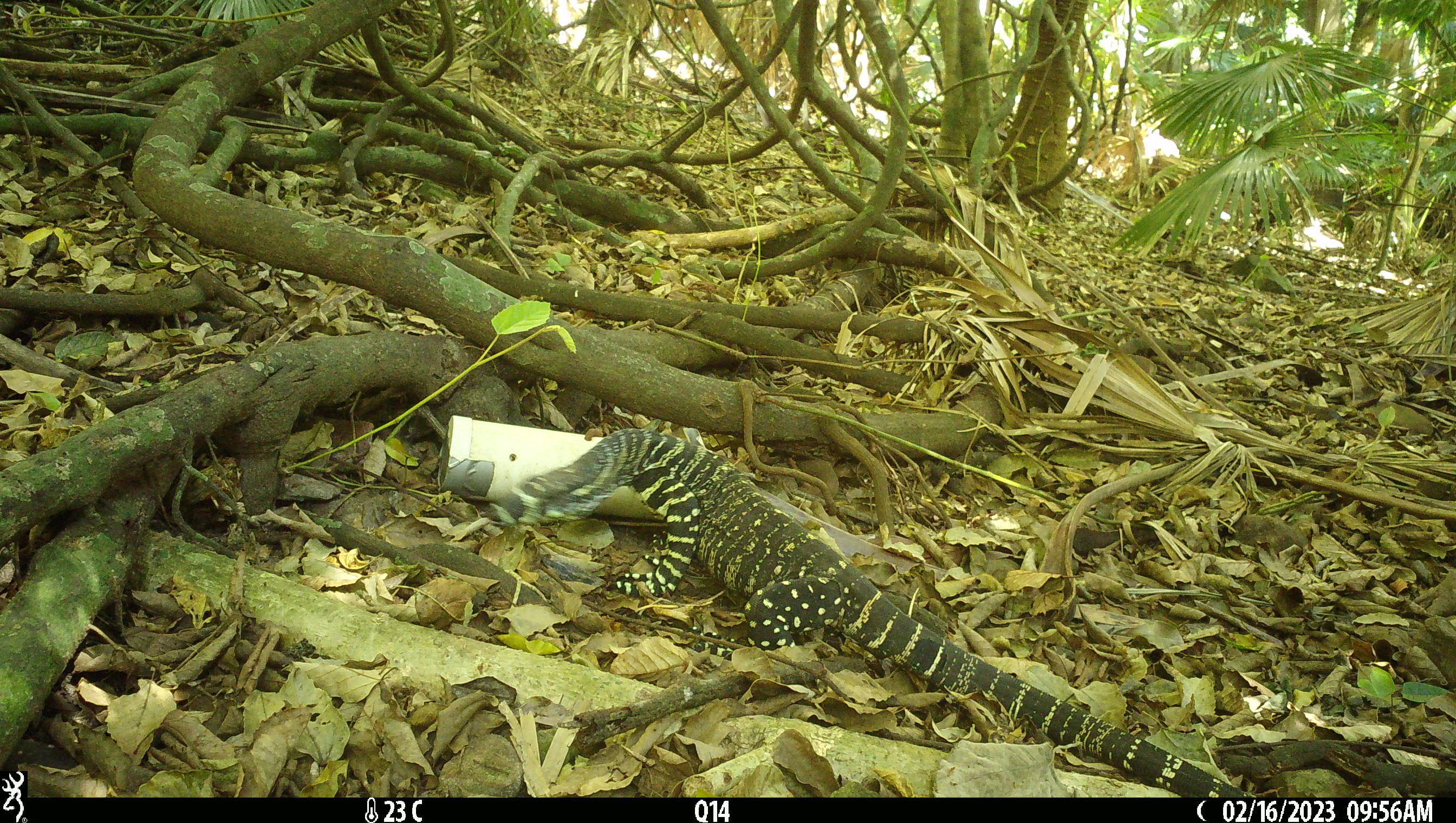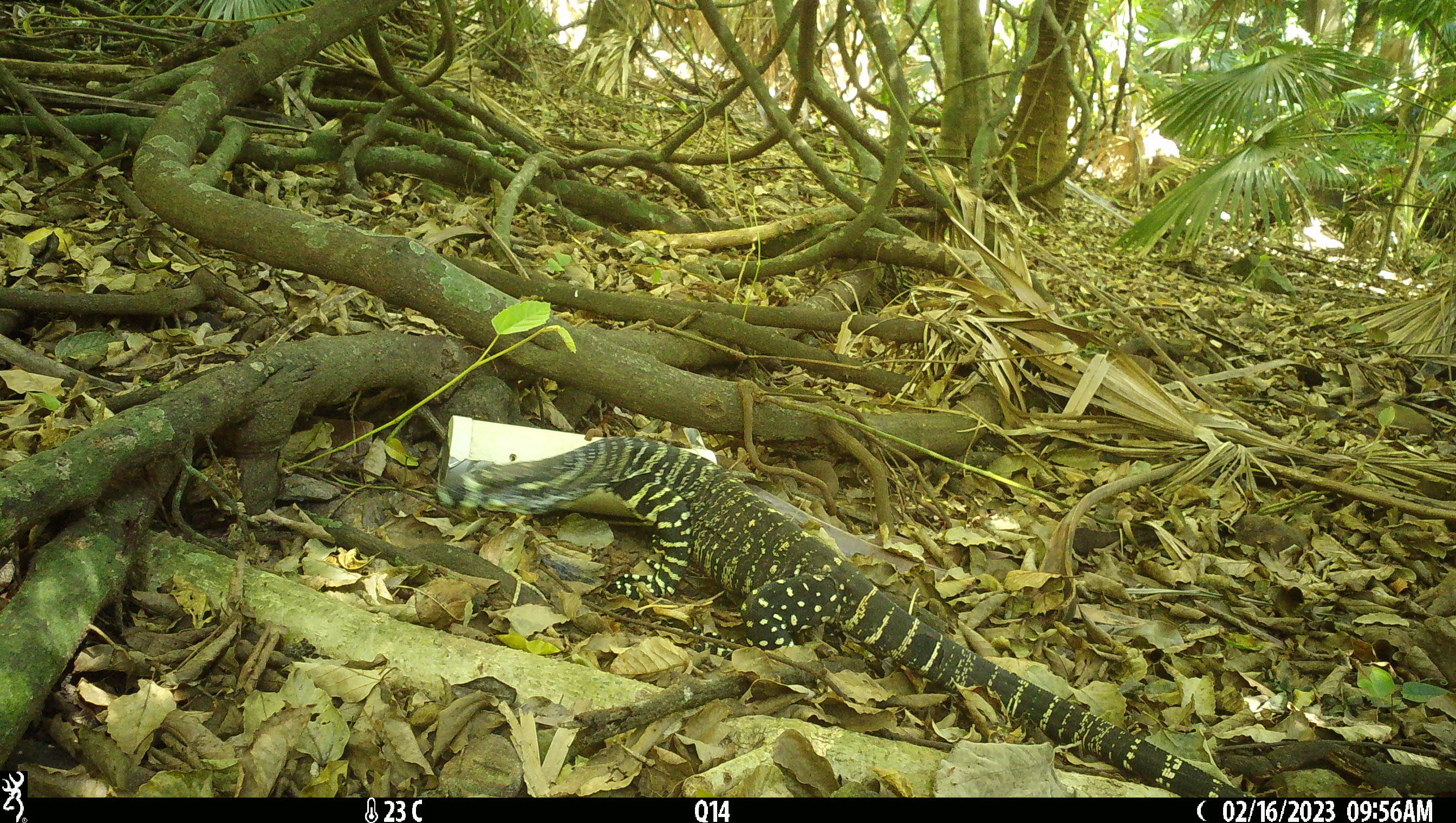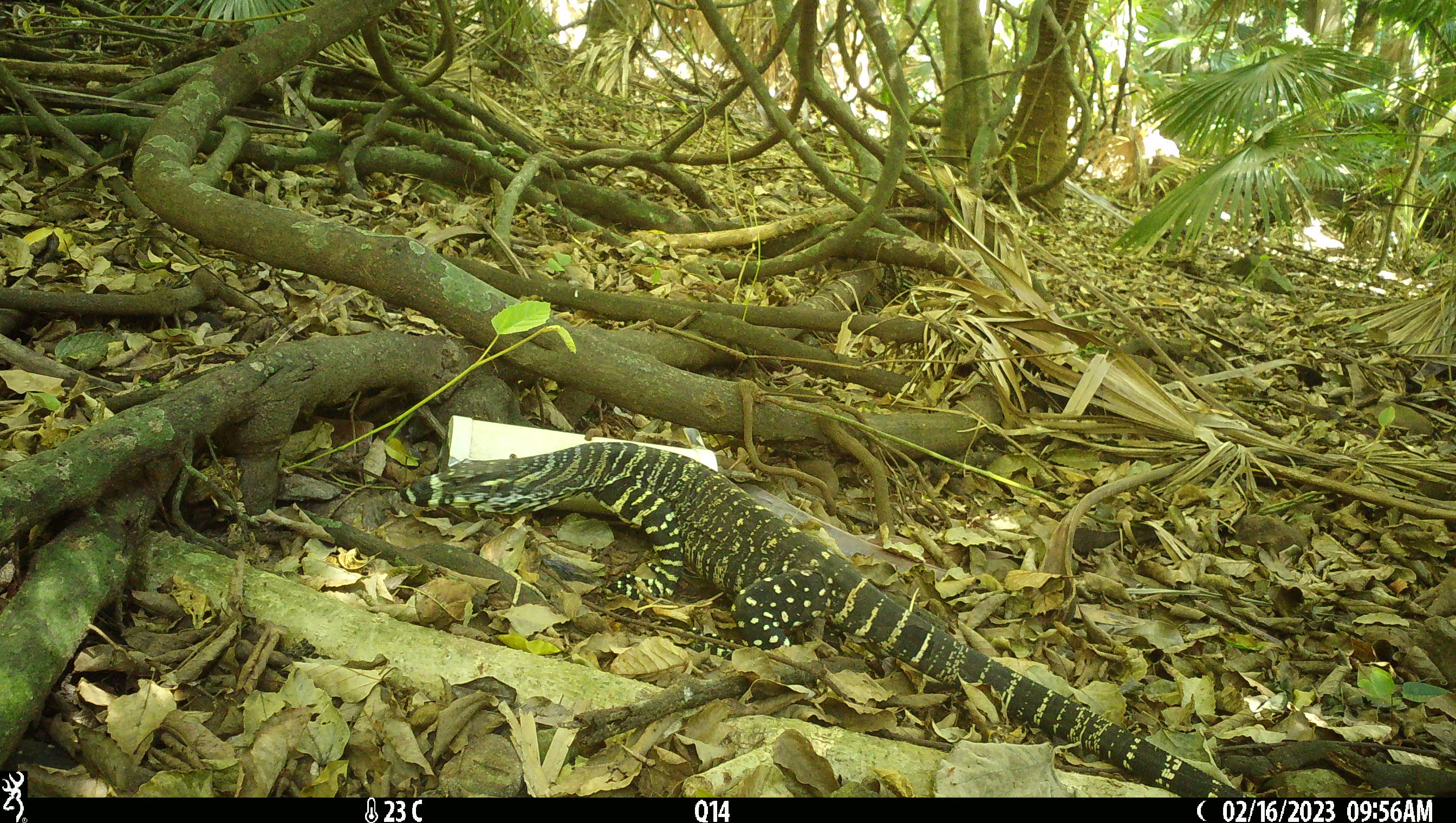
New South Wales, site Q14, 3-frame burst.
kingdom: Animalia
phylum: Chordata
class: Reptilia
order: Squamata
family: Varanidae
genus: Varanus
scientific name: Varanus varius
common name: lace monitor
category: goanna